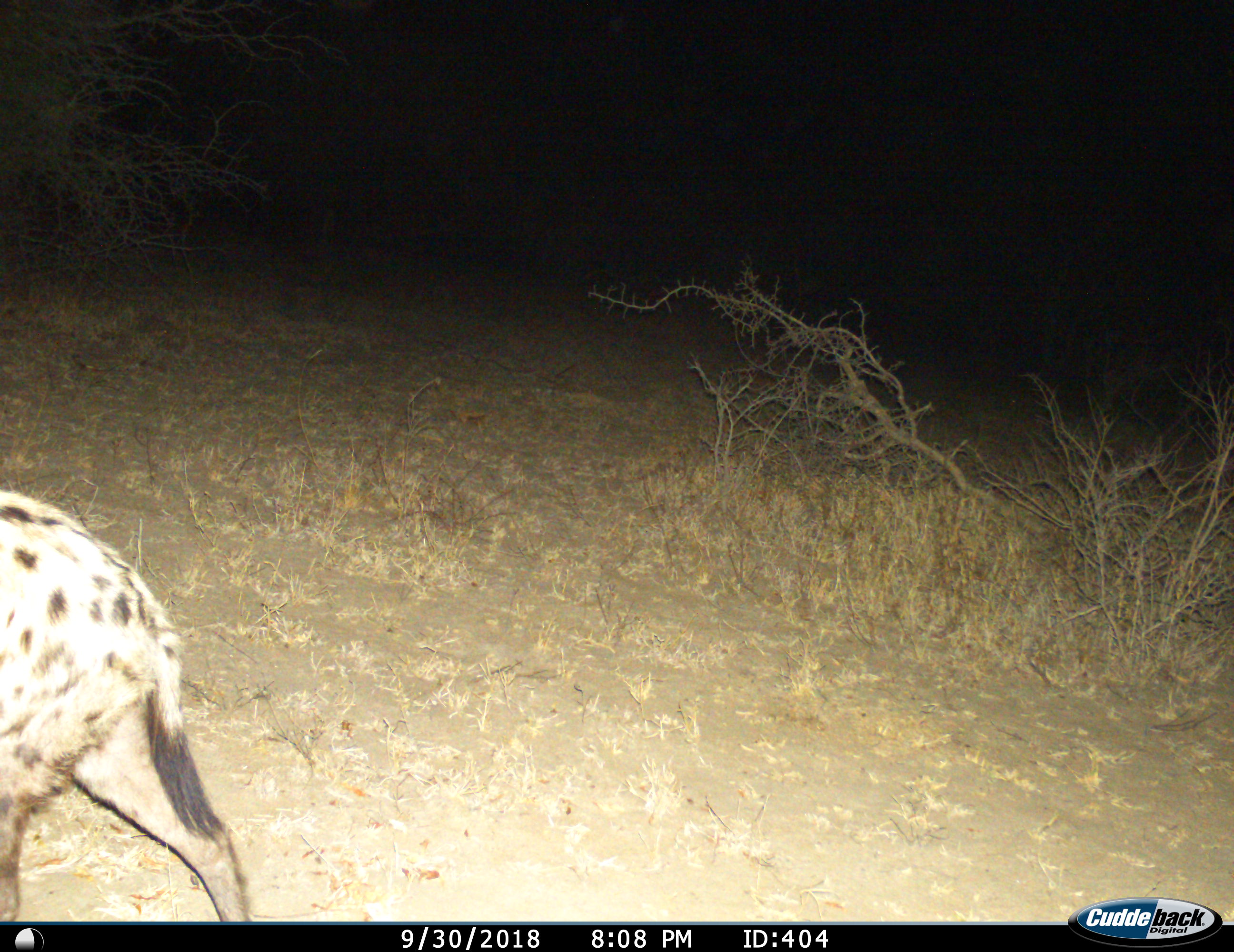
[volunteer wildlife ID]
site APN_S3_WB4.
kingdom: Animalia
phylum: Chordata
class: Mammalia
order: Carnivora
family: Hyaenidae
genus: Crocuta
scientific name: Crocuta crocuta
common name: spotted hyena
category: hyenaspotted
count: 1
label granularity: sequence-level